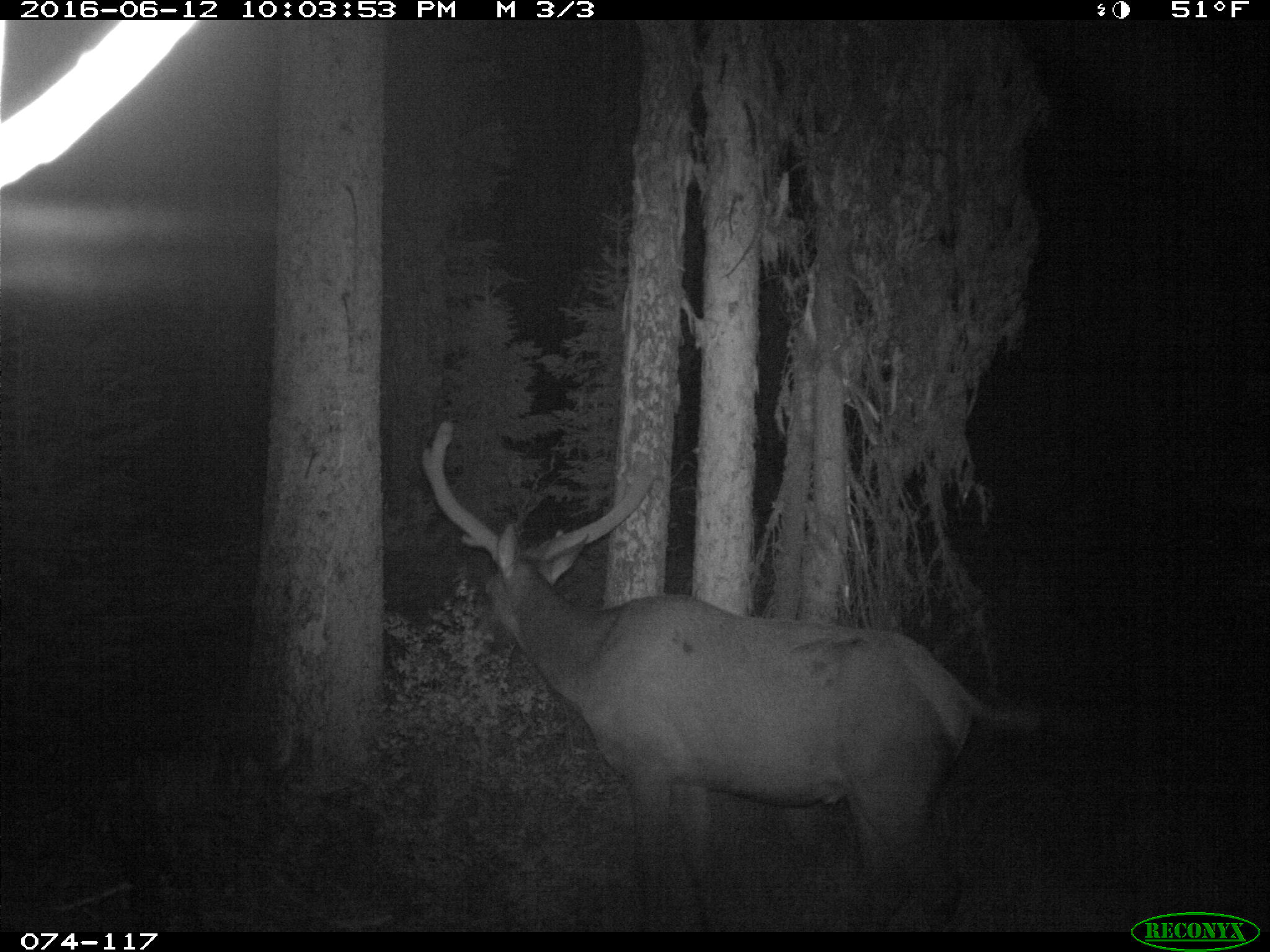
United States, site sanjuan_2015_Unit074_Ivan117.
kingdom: Animalia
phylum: Chordata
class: Mammalia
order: Artiodactyla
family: Cervidae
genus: Cervus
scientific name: Cervus elaphus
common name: red deer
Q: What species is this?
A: Cervus elaphus (red deer).